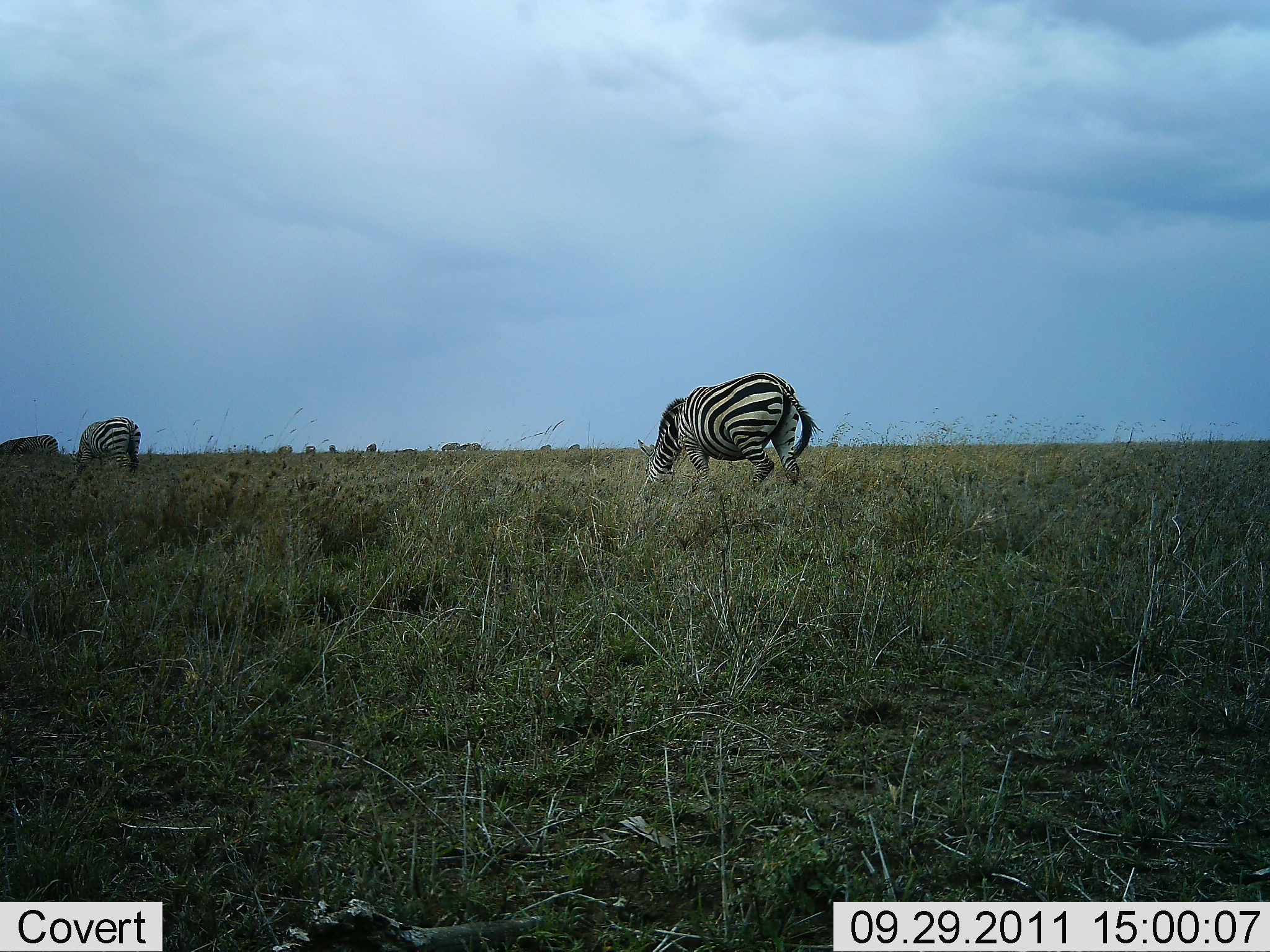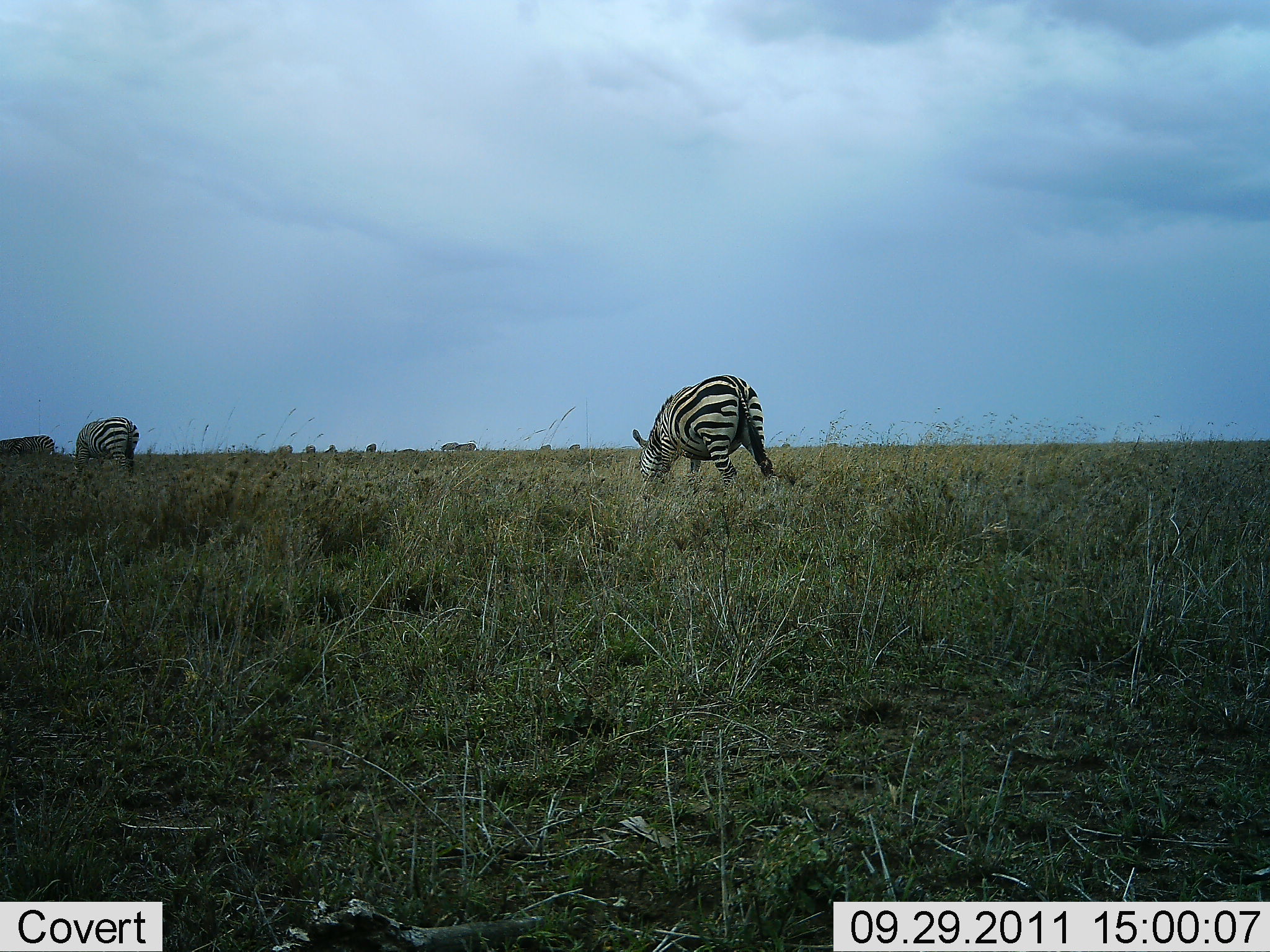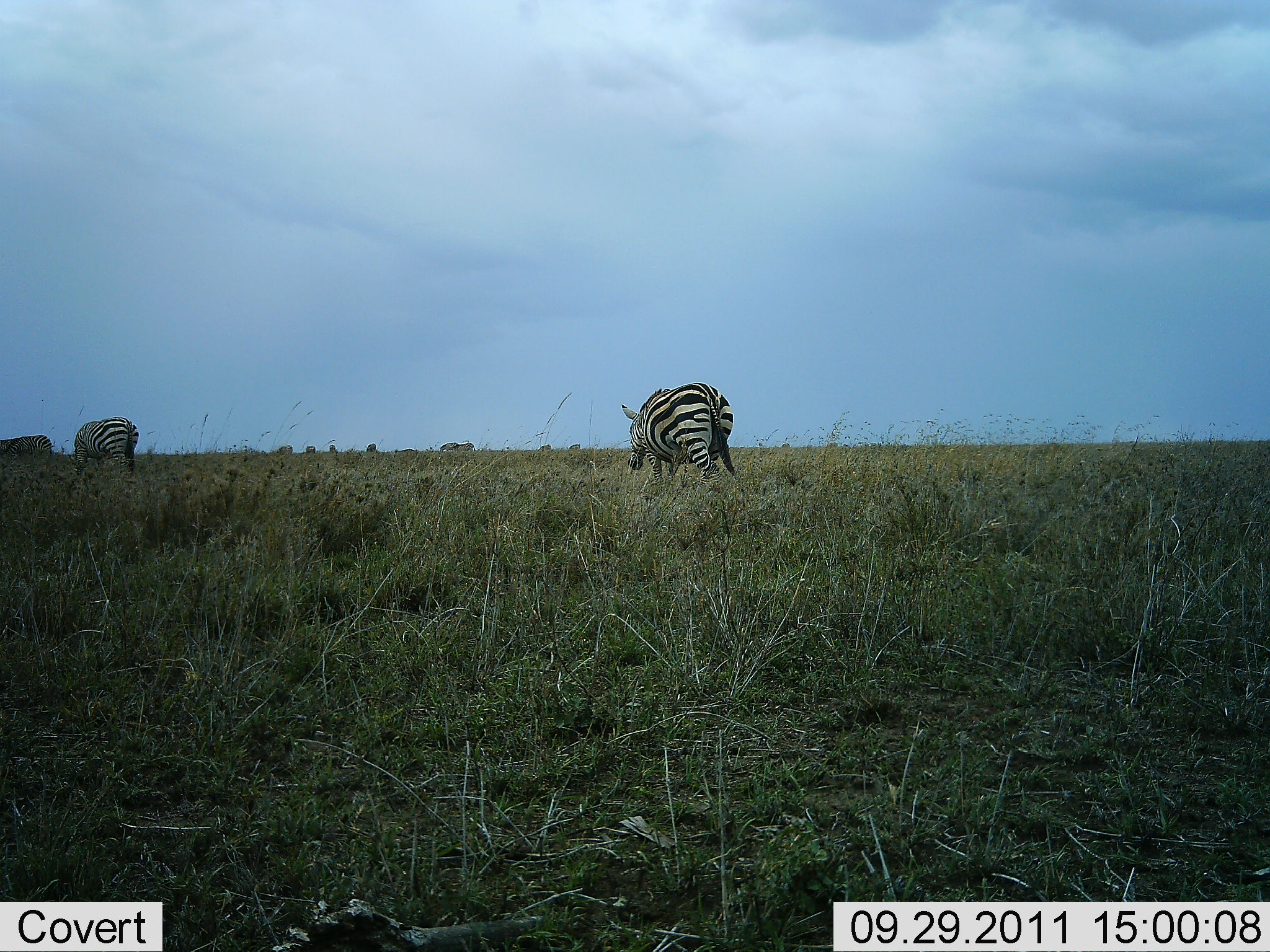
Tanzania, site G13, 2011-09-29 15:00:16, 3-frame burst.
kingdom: Animalia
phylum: Chordata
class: Mammalia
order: Perissodactyla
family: Equidae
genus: Equus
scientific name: Equus quagga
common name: plains zebra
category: zebra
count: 3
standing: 0%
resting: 0%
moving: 62%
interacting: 0%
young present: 0%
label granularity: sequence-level